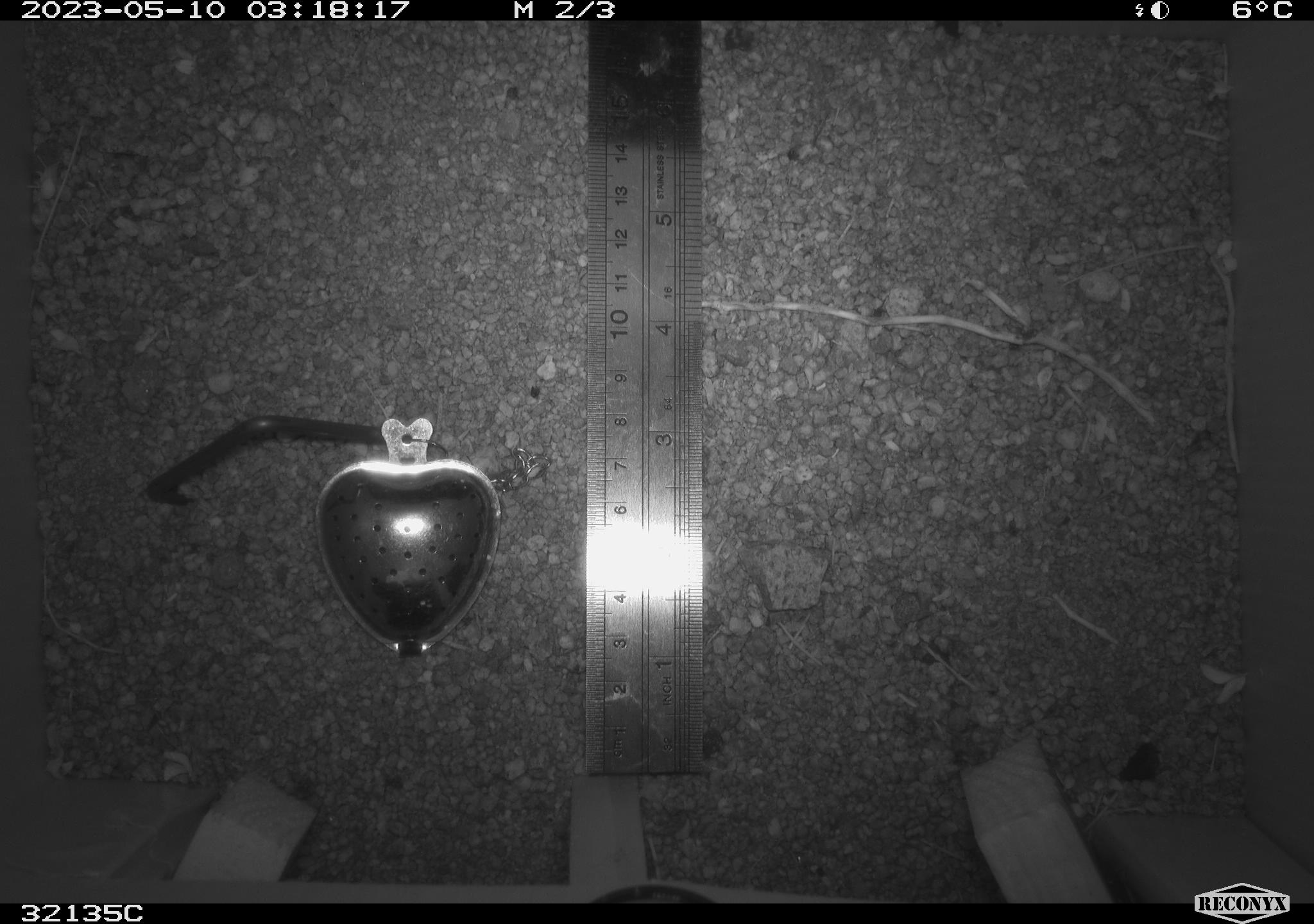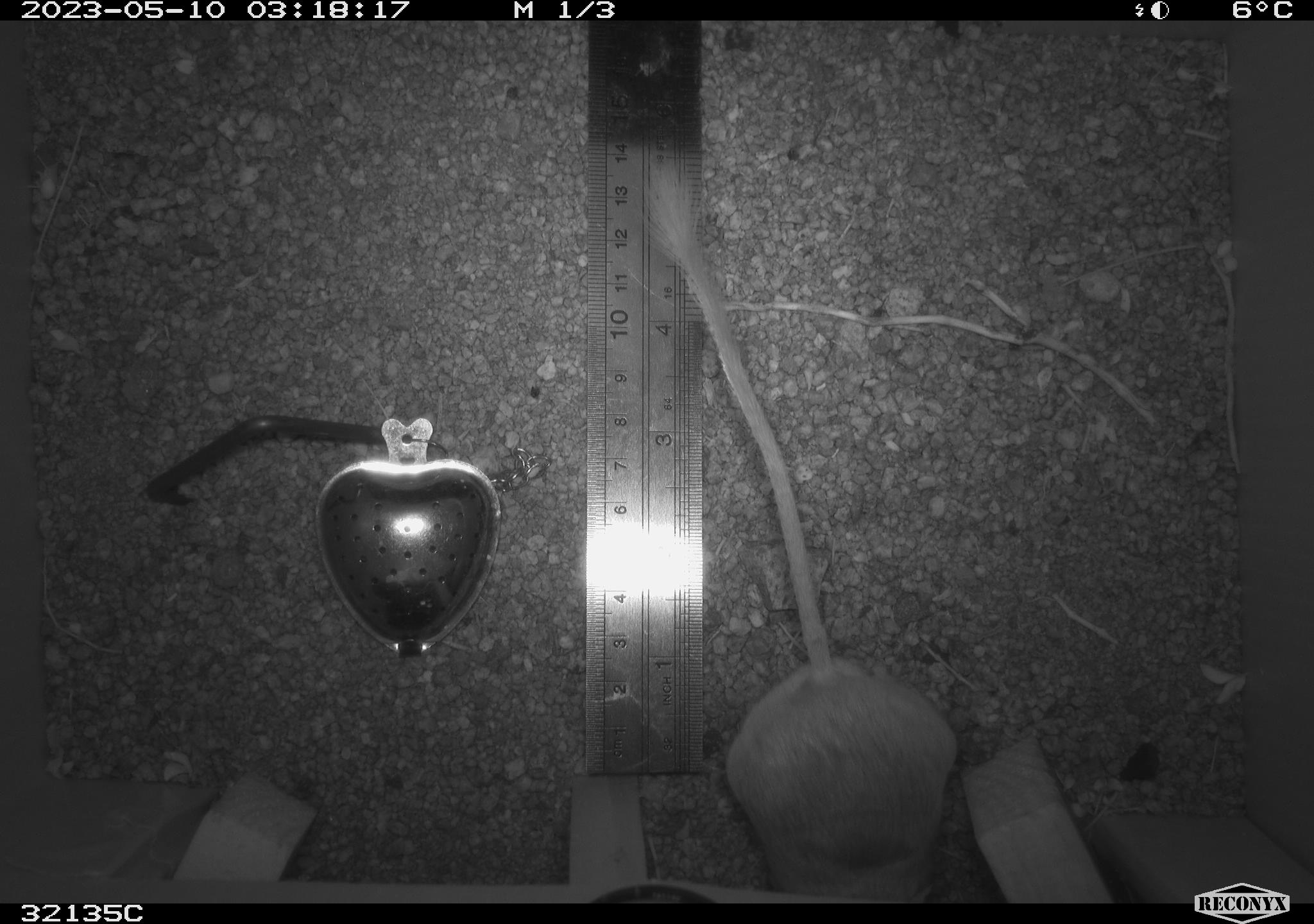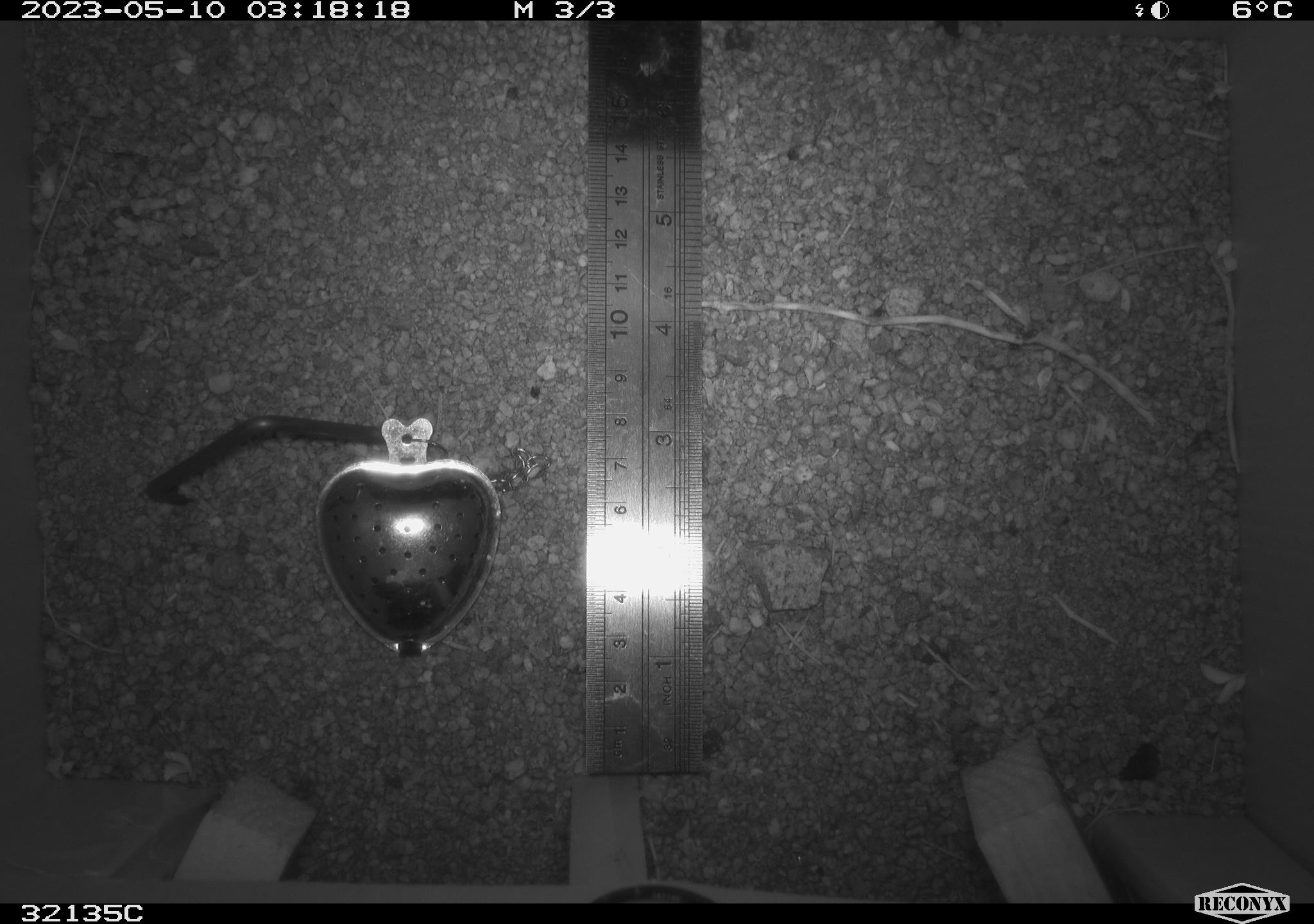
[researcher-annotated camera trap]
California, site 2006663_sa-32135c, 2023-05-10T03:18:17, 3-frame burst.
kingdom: Animalia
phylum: Chordata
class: Mammalia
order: Rodentia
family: Heteromyidae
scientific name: Heteromyidae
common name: kangaroo rats and pocket mice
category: heteromyidae family